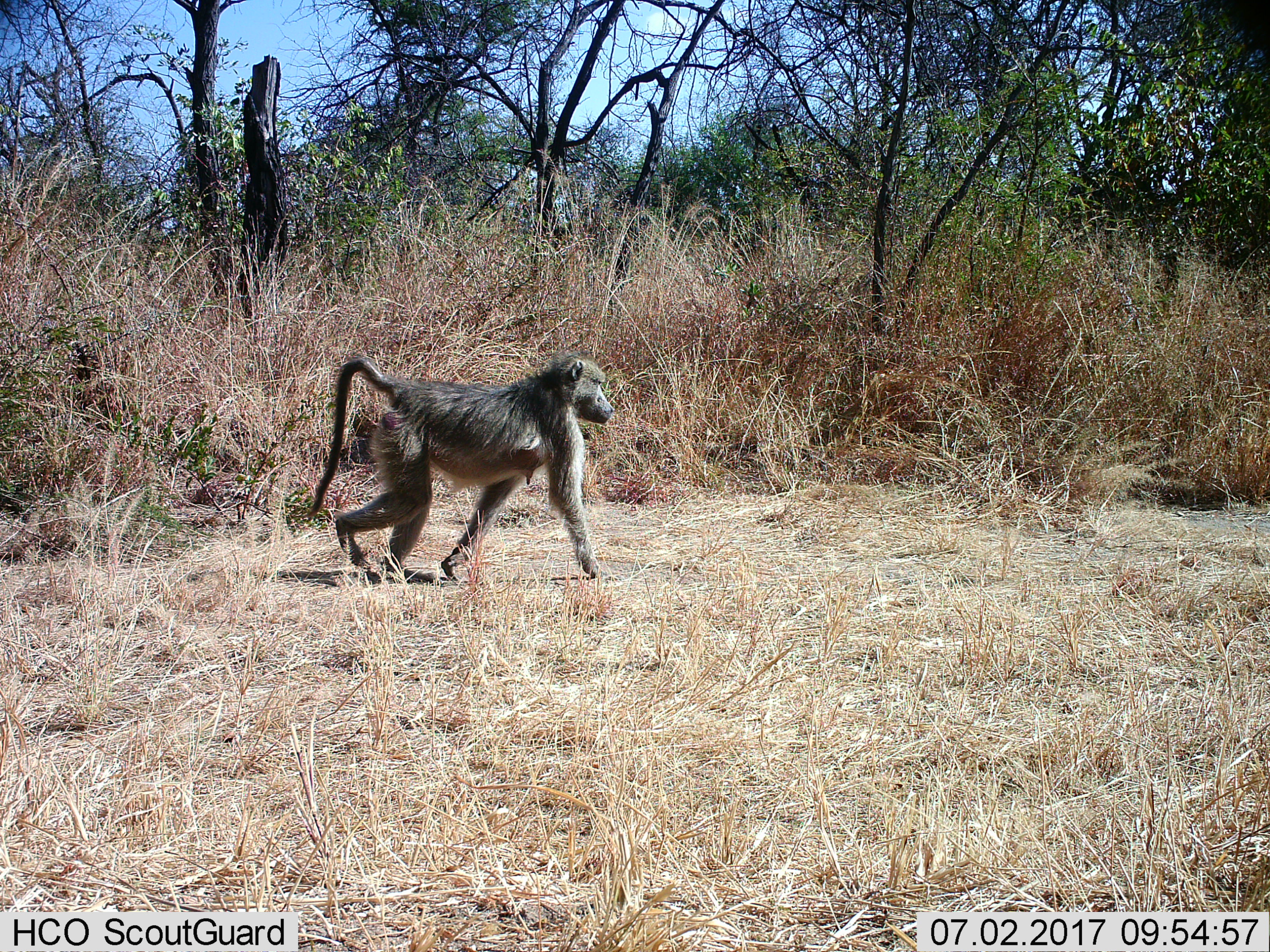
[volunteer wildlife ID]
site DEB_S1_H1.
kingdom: Animalia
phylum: Chordata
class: Mammalia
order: Primates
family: Cercopithecidae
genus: Papio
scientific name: Papio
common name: baboon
Baboon (Papio), count 1. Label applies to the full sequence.